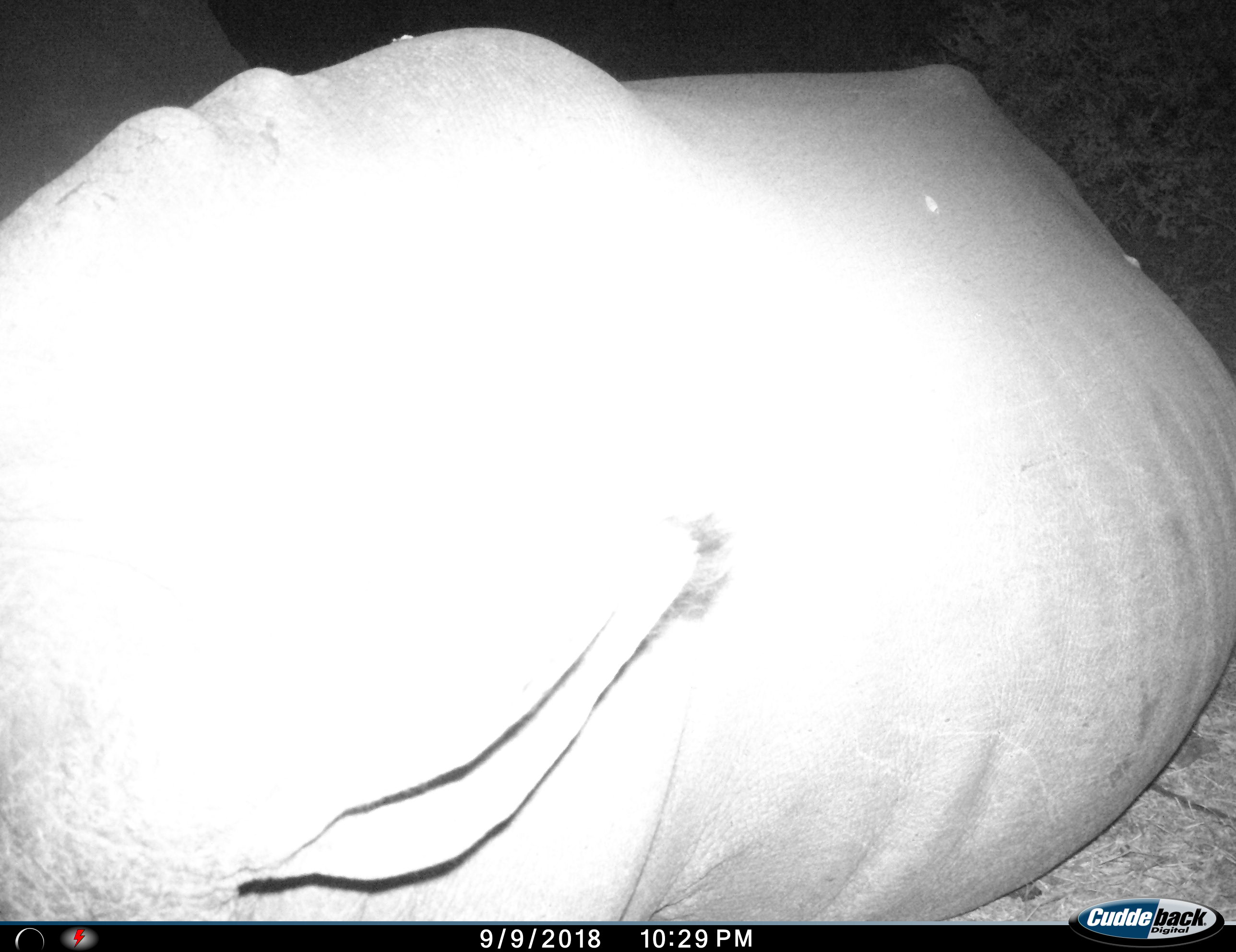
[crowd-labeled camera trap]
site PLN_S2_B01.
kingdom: Animalia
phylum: Chordata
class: Mammalia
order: Perissodactyla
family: Rhinocerotidae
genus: Diceros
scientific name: Diceros bicornis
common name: black rhinoceros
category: rhinocerosblack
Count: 1.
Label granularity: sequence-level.